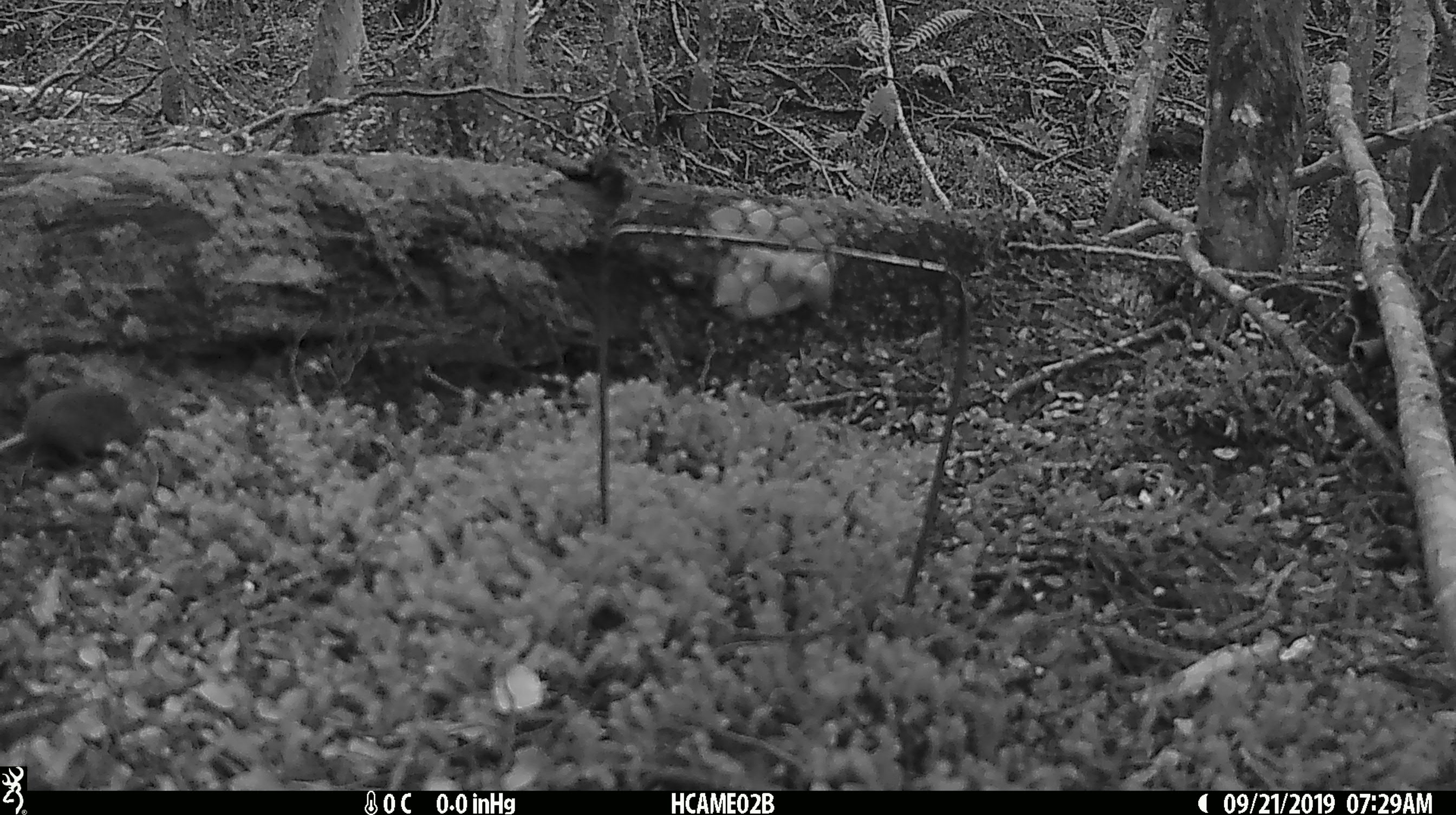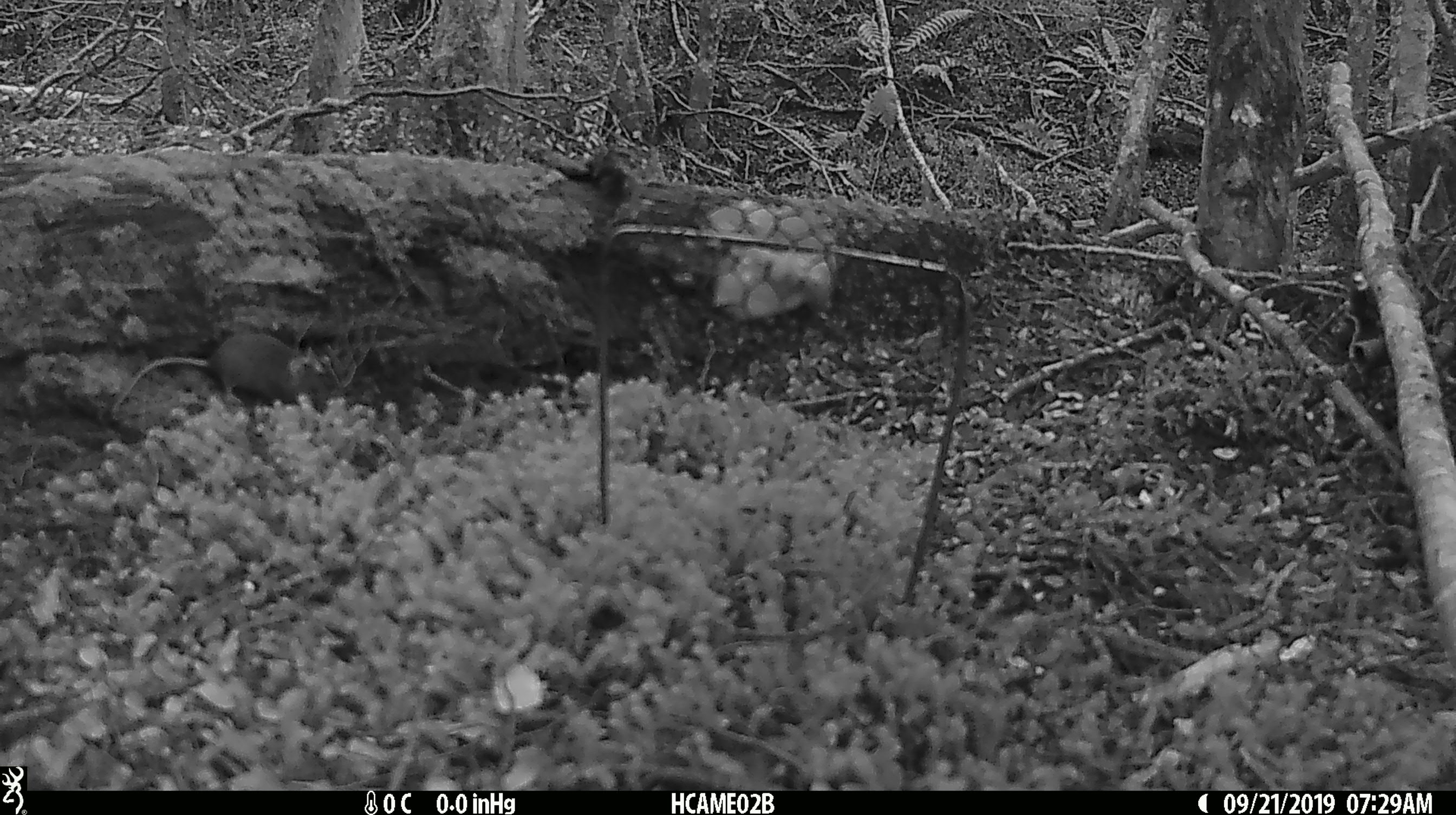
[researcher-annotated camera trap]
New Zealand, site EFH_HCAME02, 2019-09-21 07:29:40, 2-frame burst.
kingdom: Animalia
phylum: Chordata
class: Mammalia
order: Rodentia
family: Muridae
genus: Mus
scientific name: Mus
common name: mouse